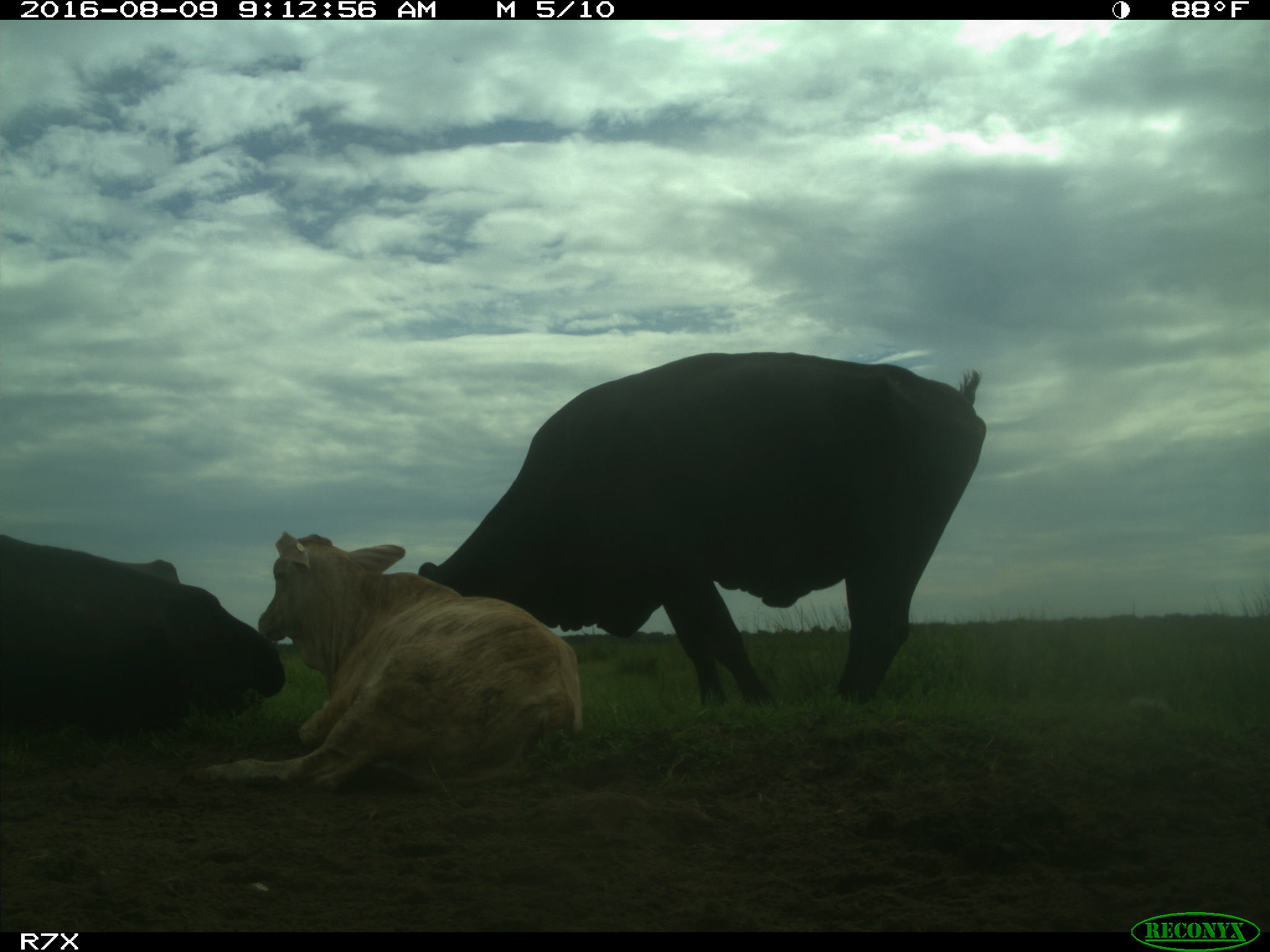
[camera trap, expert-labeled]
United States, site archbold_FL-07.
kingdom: Animalia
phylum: Chordata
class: Mammalia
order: Artiodactyla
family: Bovidae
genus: Bos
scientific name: Bos taurus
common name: domestic cow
Bos taurus (domestic cow).